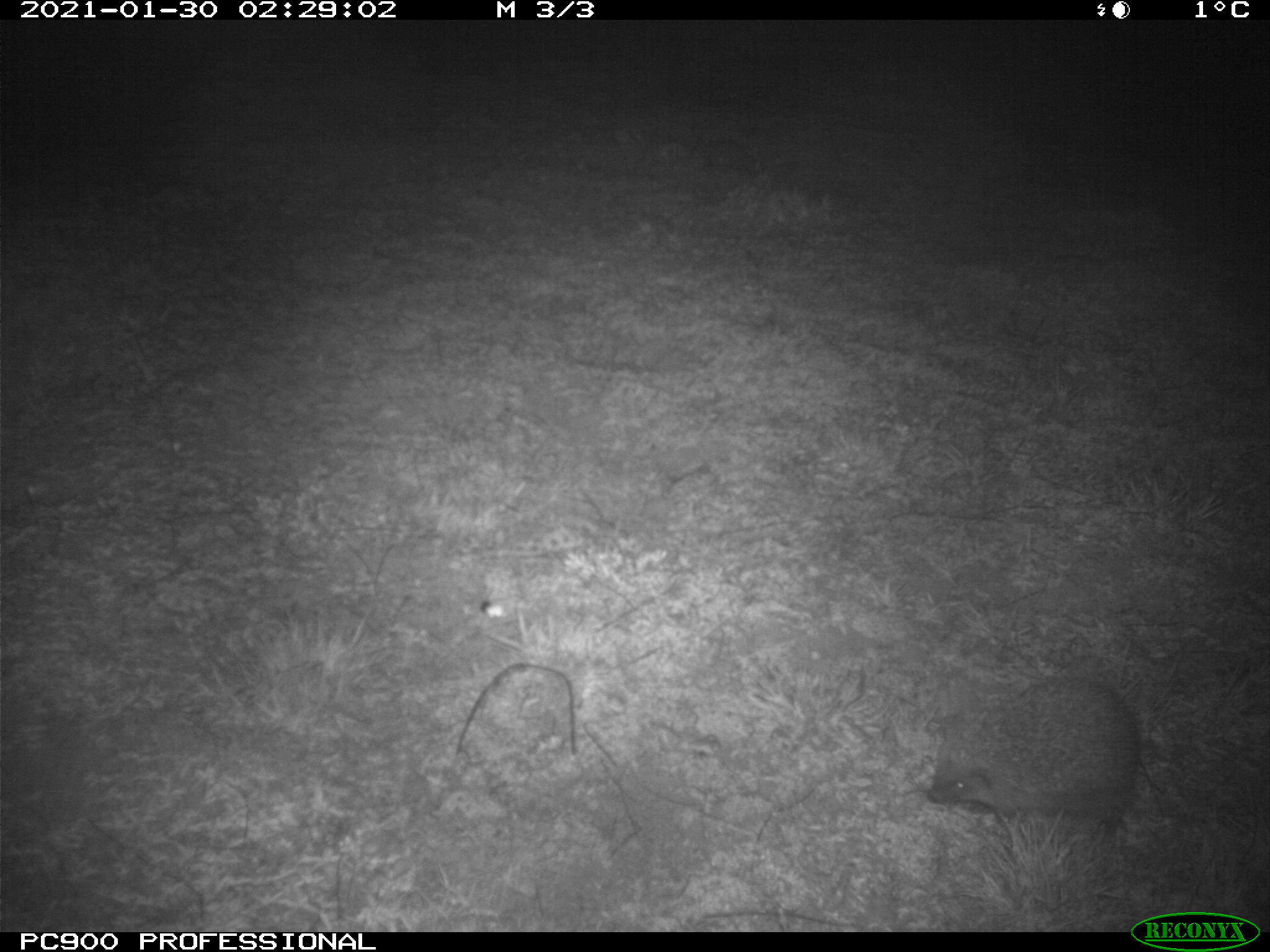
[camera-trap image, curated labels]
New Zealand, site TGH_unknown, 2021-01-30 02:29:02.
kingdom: Animalia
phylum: Chordata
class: Mammalia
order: Eulipotyphla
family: Erinaceidae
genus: Erinaceus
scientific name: Erinaceus europaeus europaeus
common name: european hedgehog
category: hedgehog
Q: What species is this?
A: Hedgehog (european hedgehog) (Erinaceus europaeus europaeus).